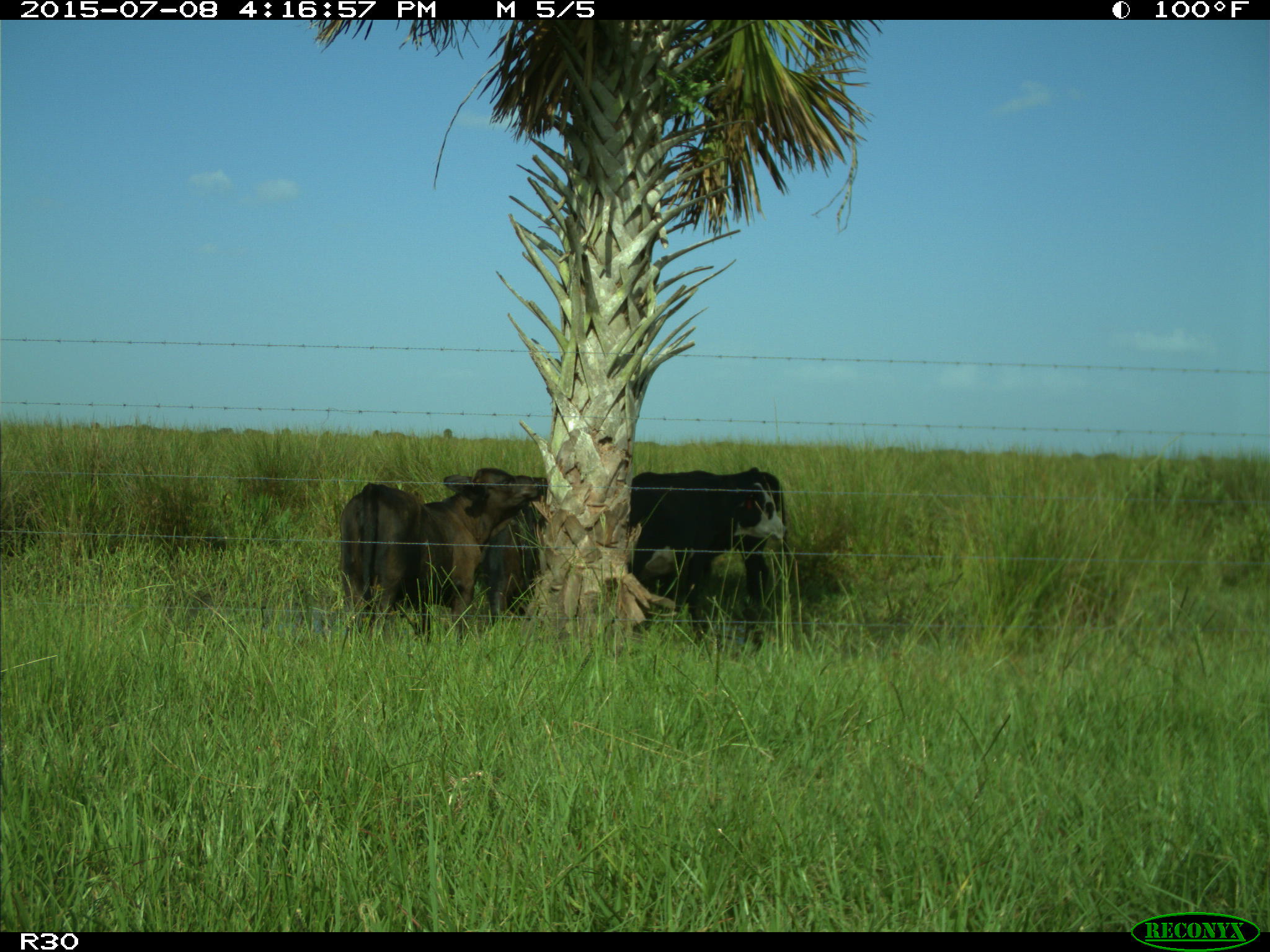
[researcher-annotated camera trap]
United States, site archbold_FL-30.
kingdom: Animalia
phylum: Chordata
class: Mammalia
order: Artiodactyla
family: Bovidae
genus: Bos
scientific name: Bos taurus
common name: domestic cow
Bos taurus (domestic cow).